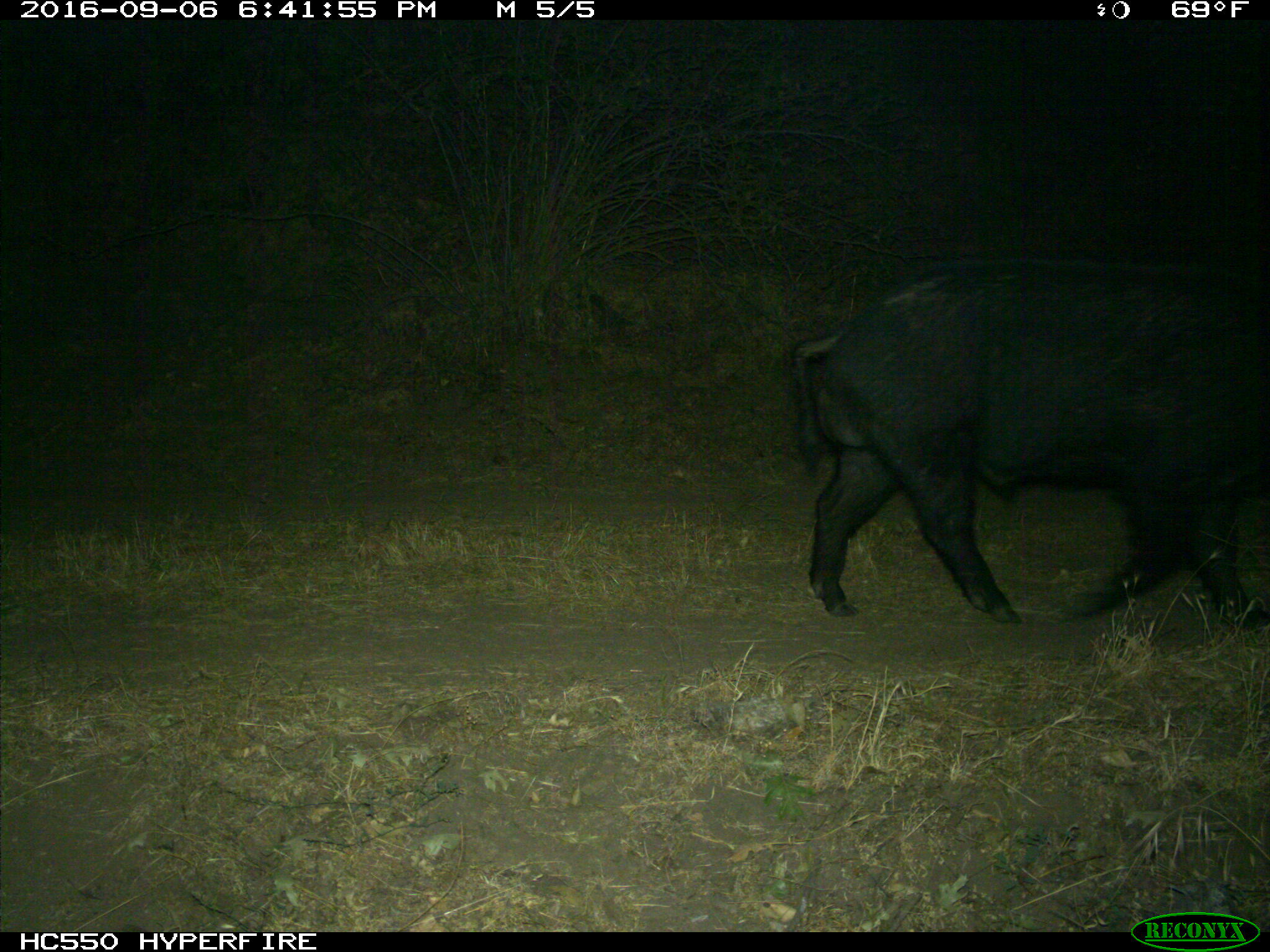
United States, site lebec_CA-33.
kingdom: Animalia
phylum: Chordata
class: Mammalia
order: Artiodactyla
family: Suidae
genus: Sus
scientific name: Sus scrofa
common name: wild boar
Sus scrofa (wild boar).